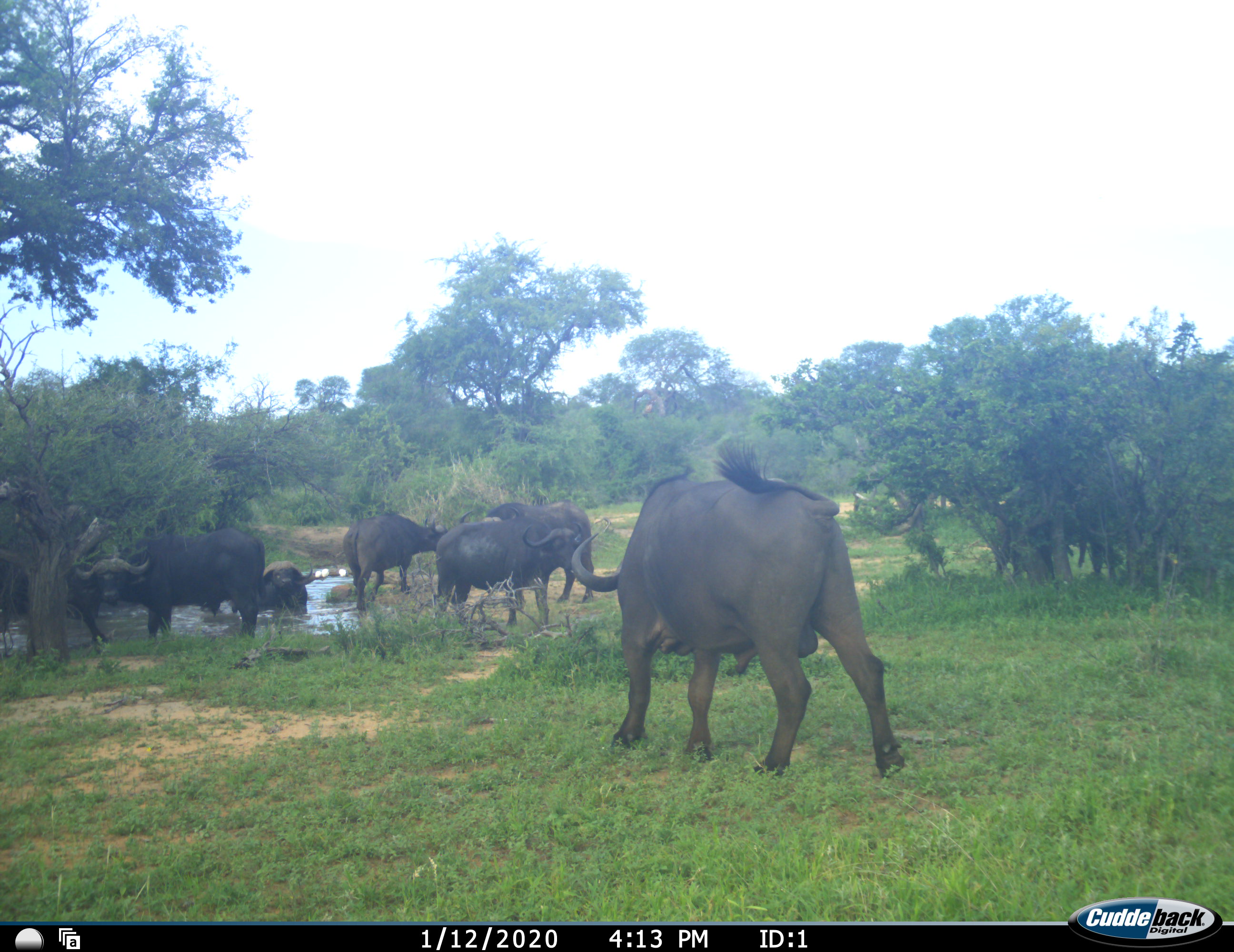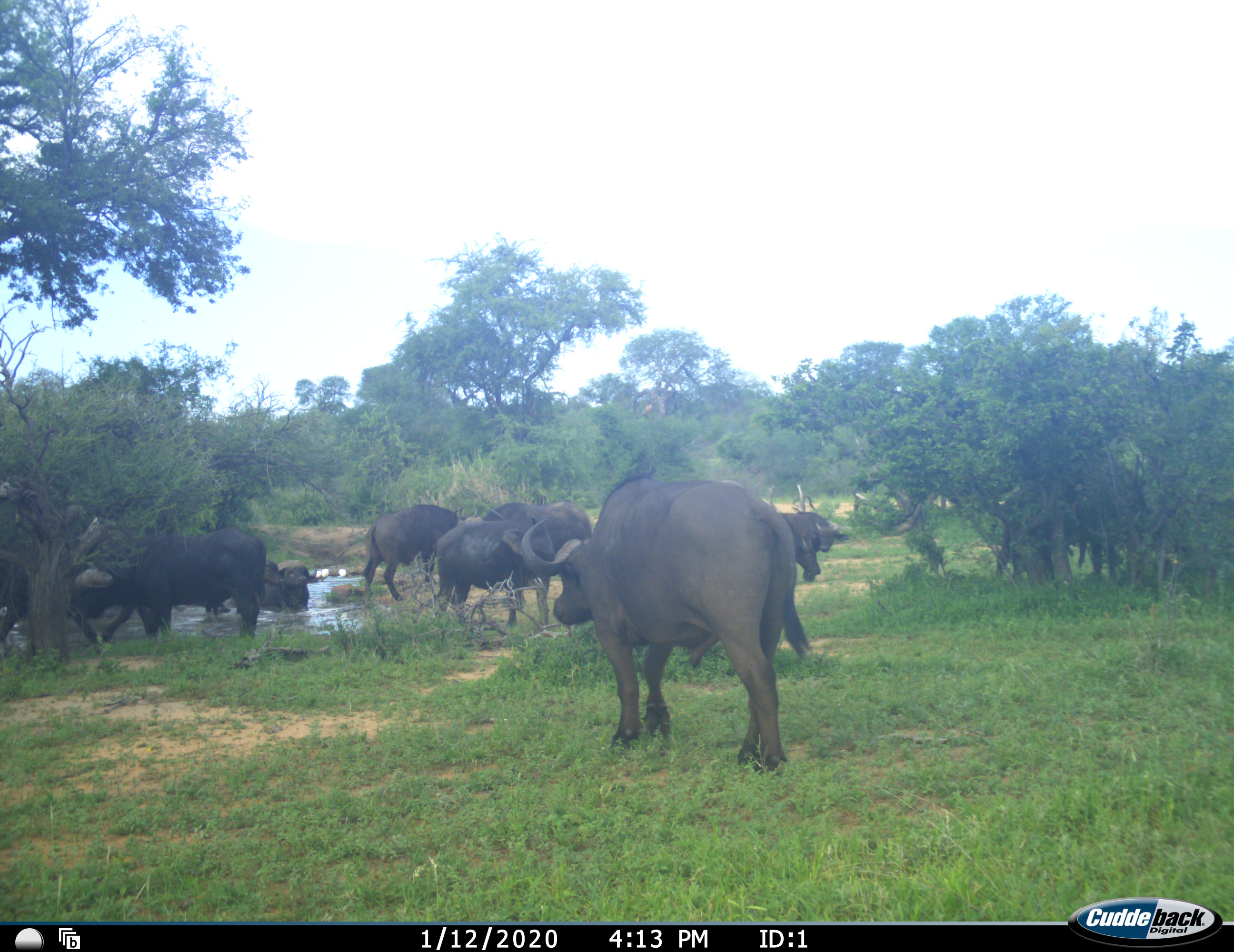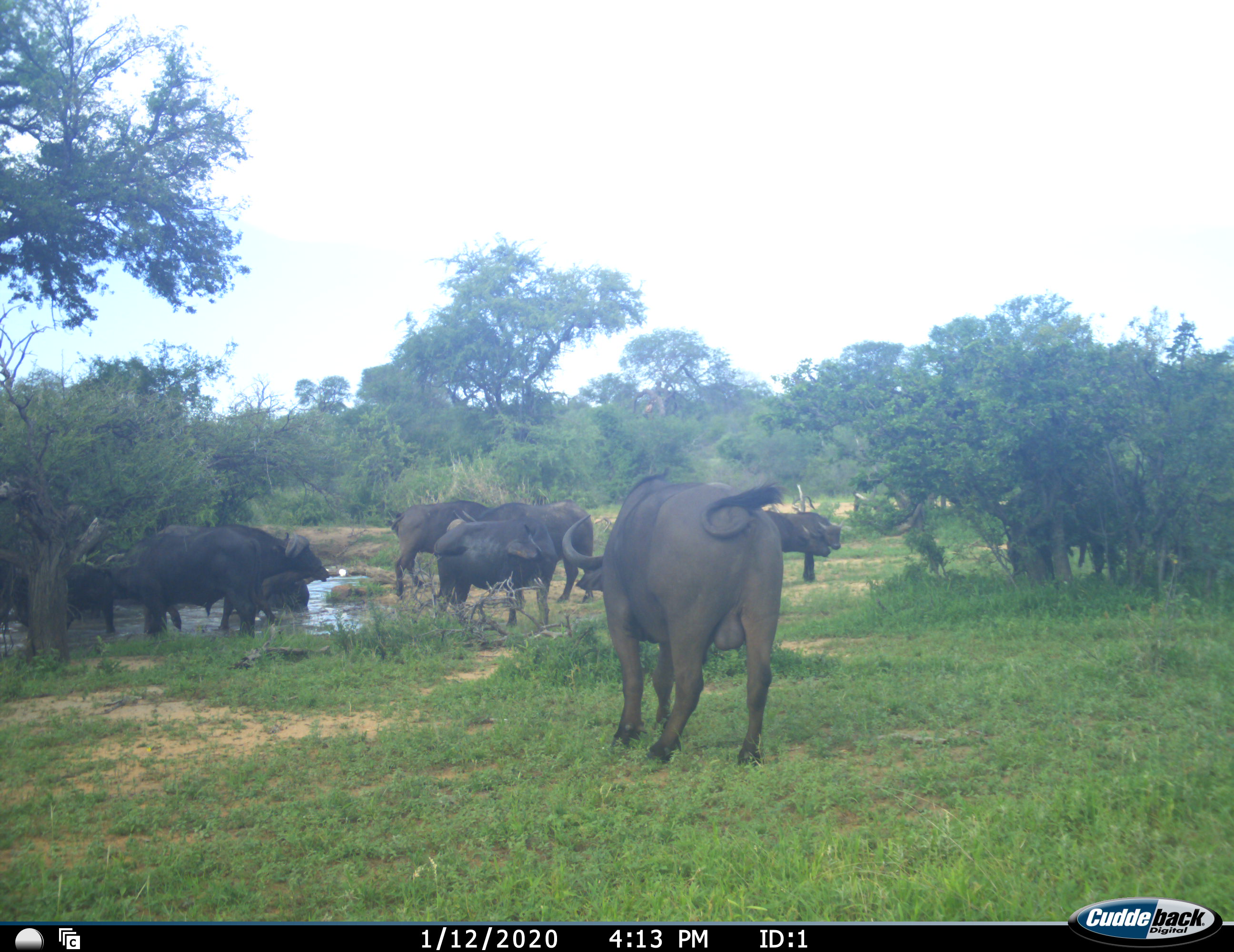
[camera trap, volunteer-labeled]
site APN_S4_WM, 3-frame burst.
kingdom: Animalia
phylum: Chordata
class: Mammalia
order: Artiodactyla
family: Bovidae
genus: Syncerus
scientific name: Syncerus caffer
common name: african buffalo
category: buffalo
Buffalo (african buffalo) (Syncerus caffer), count 10. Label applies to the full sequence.